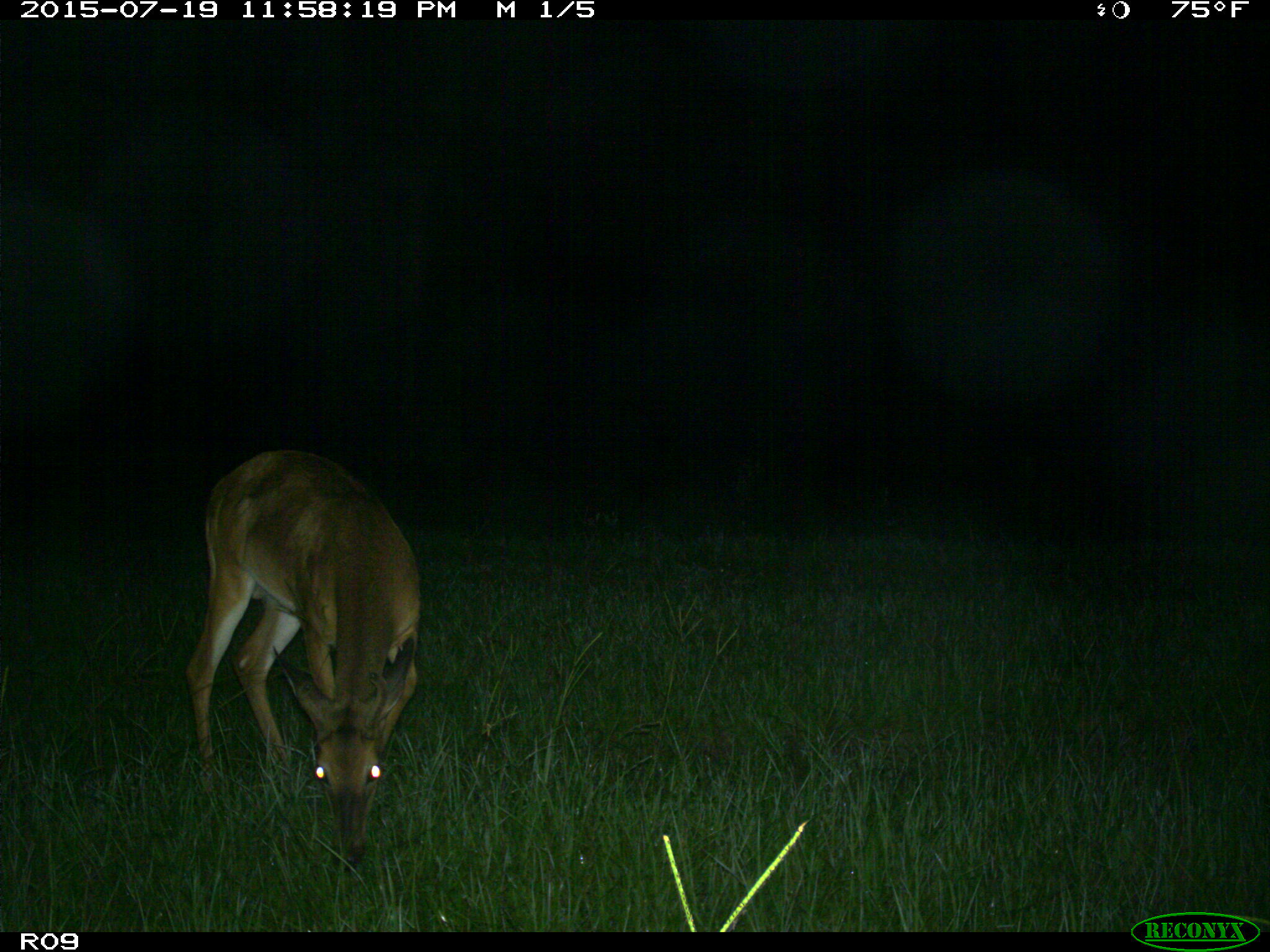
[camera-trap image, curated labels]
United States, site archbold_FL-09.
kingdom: Animalia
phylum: Chordata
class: Mammalia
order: Artiodactyla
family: Cervidae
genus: Odocoileus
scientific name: Odocoileus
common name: deer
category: unidentified deer